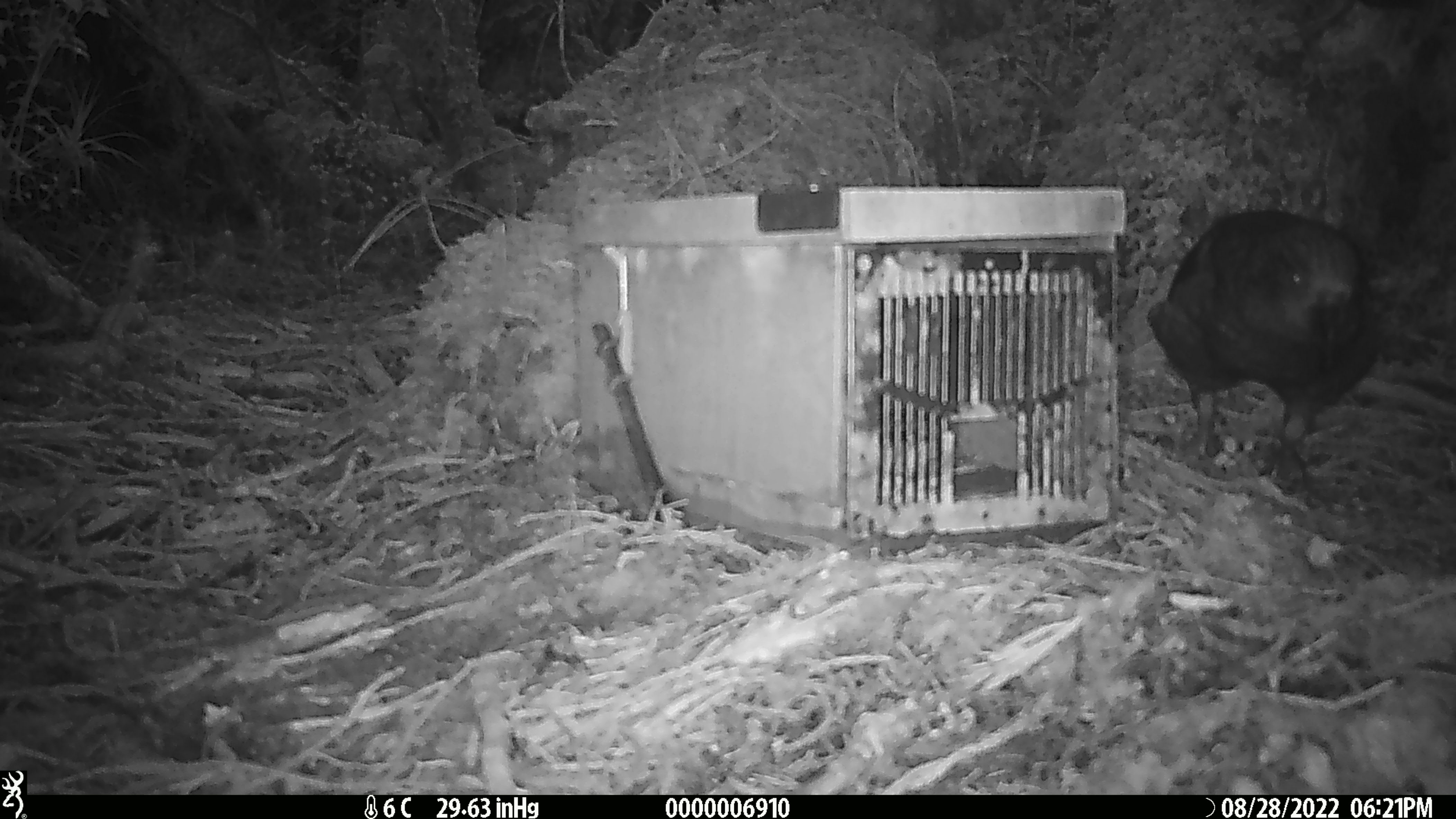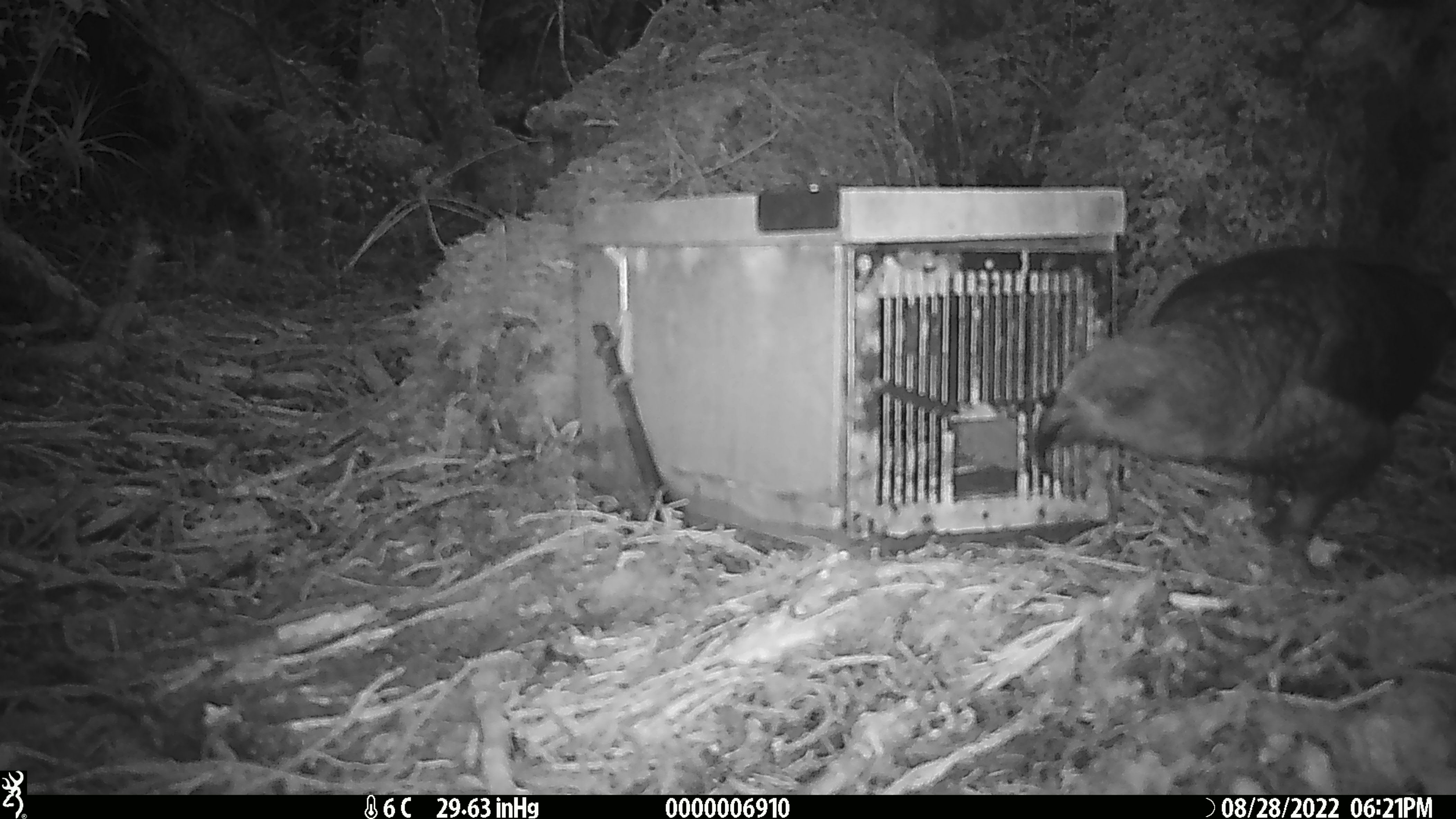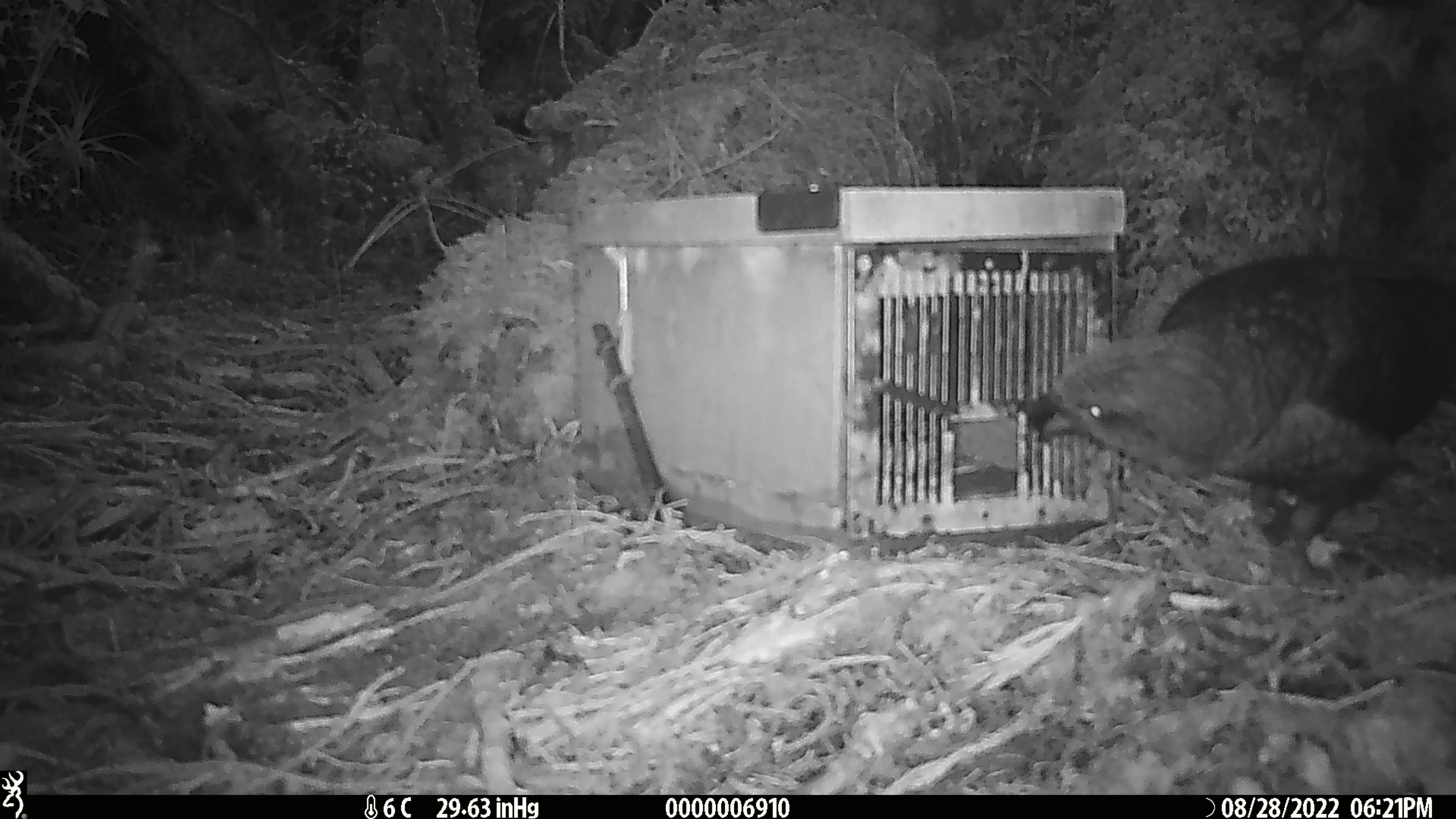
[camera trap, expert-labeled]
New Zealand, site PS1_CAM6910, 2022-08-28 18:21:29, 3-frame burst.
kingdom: Animalia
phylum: Chordata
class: Aves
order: Psittaciformes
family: Strigopidae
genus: Nestor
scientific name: Nestor notabilis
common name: kea